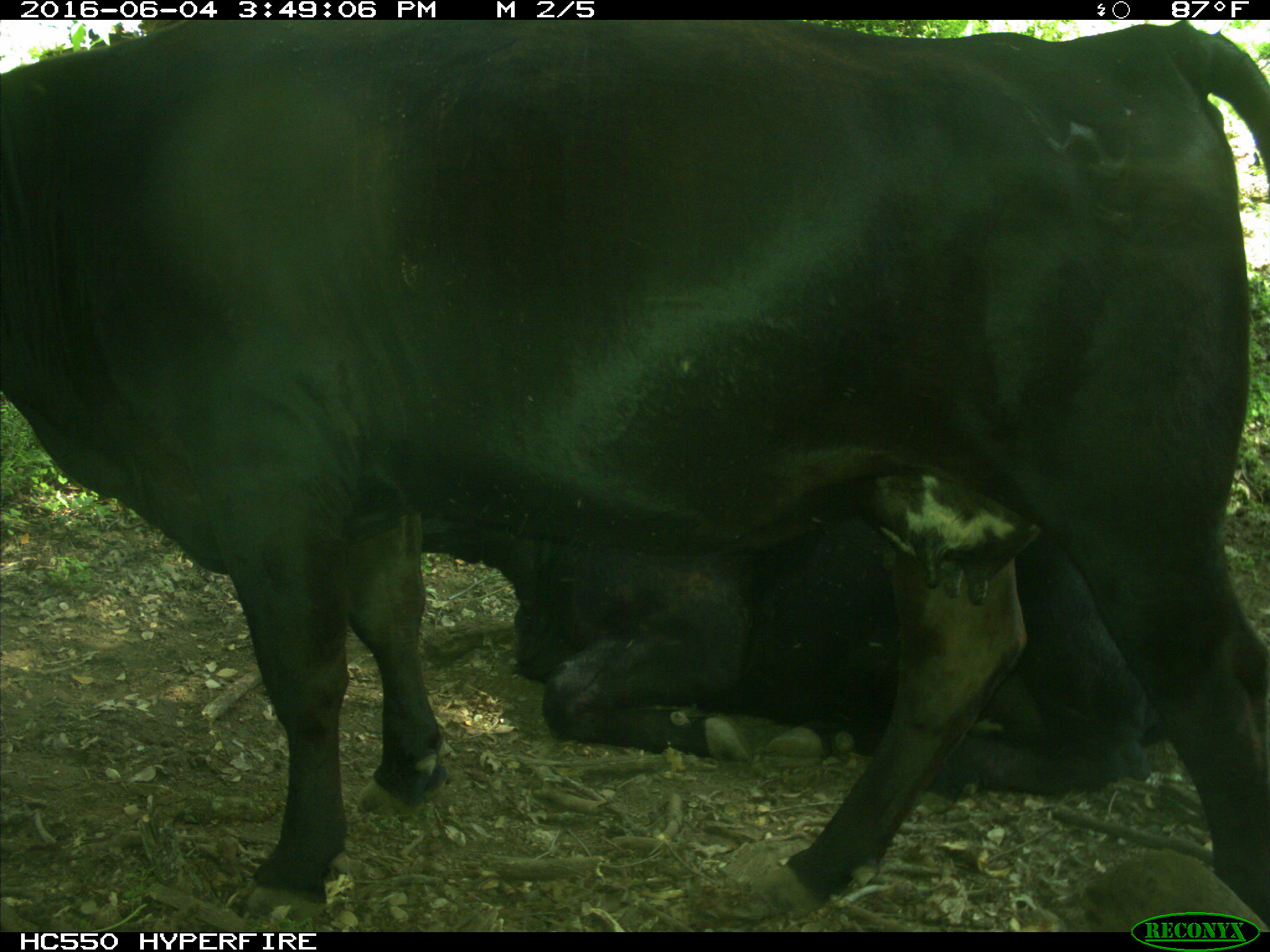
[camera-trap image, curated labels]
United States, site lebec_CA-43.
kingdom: Animalia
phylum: Chordata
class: Mammalia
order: Artiodactyla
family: Bovidae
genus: Bos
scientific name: Bos taurus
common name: domestic cow